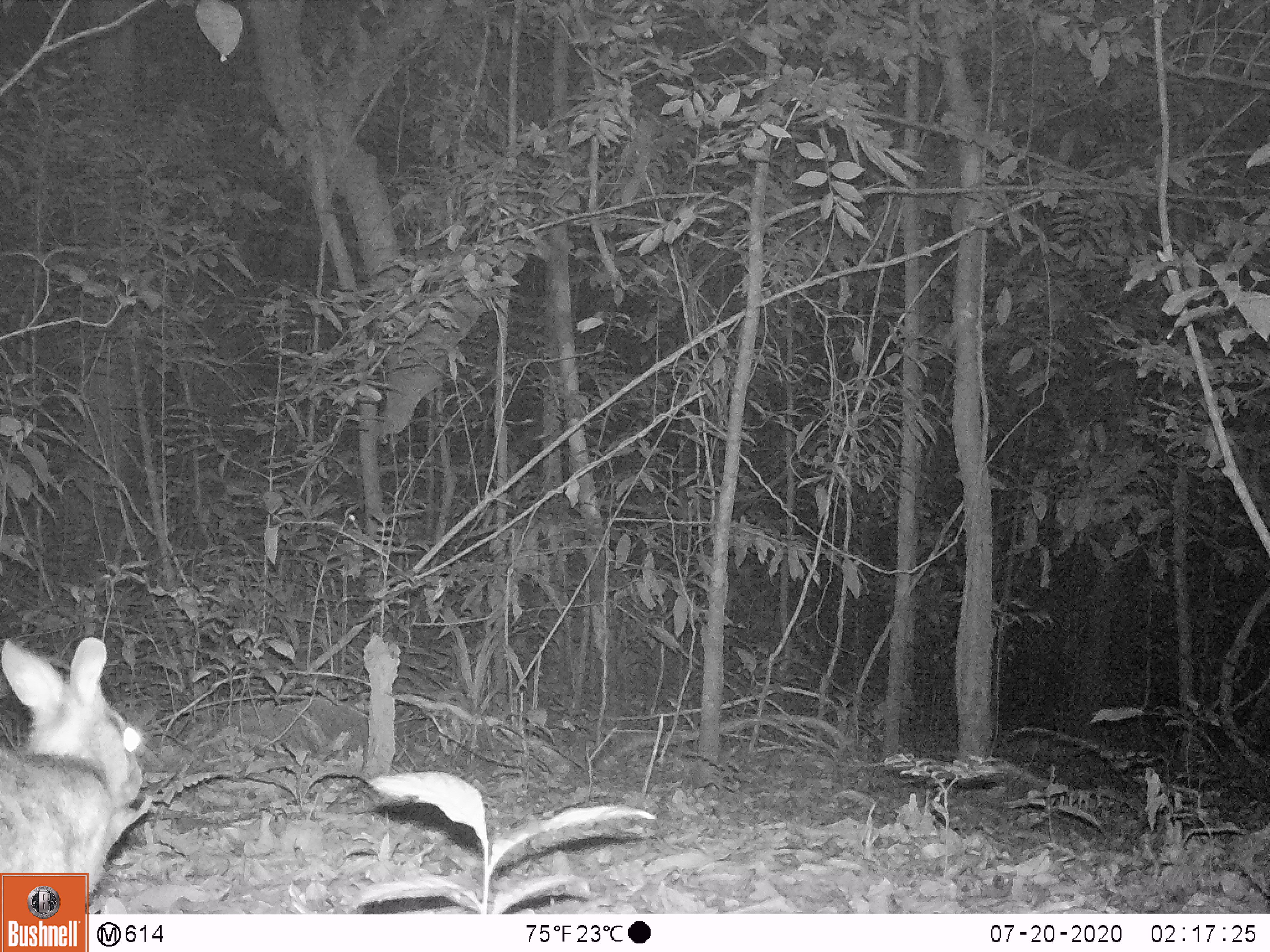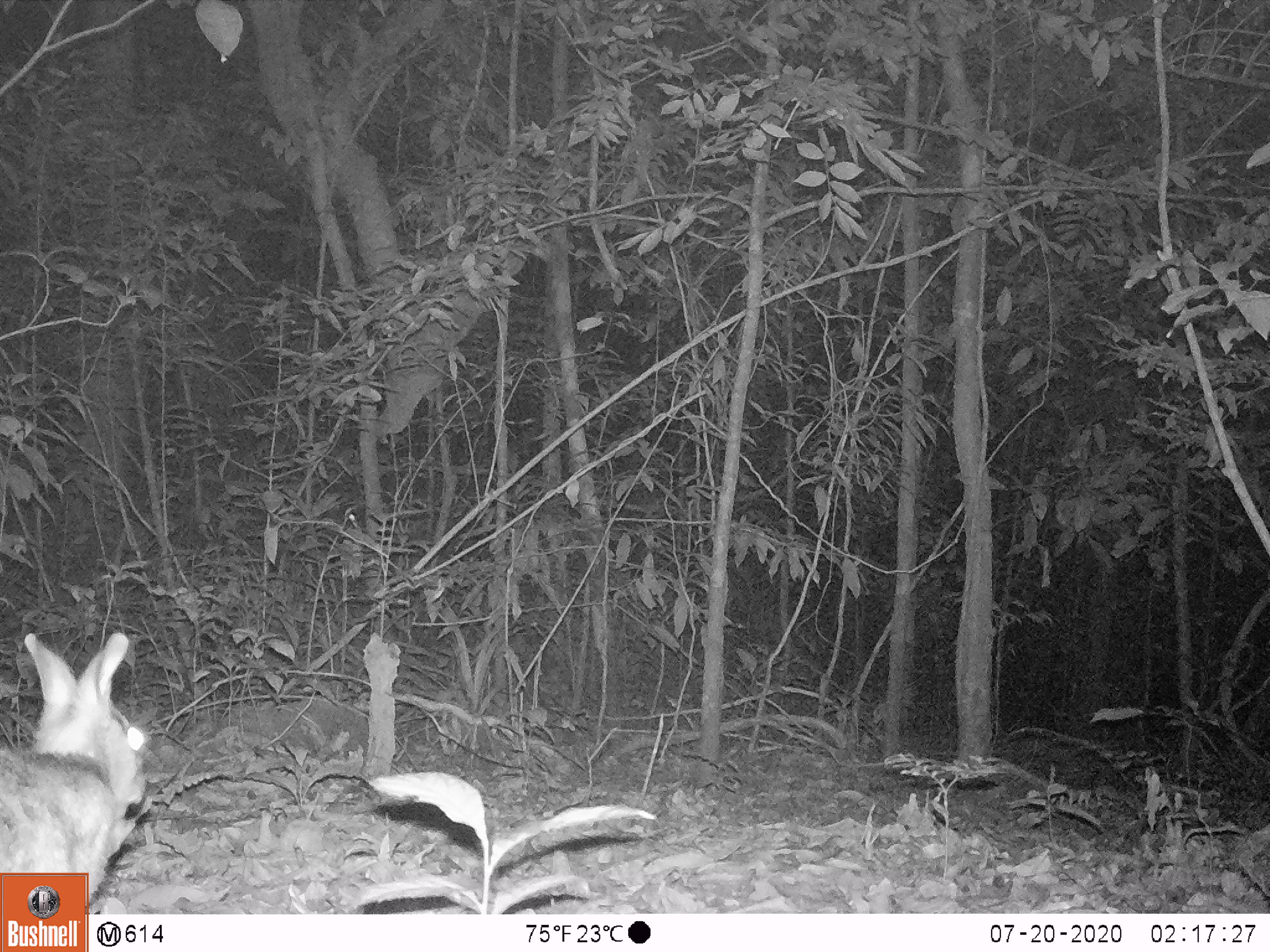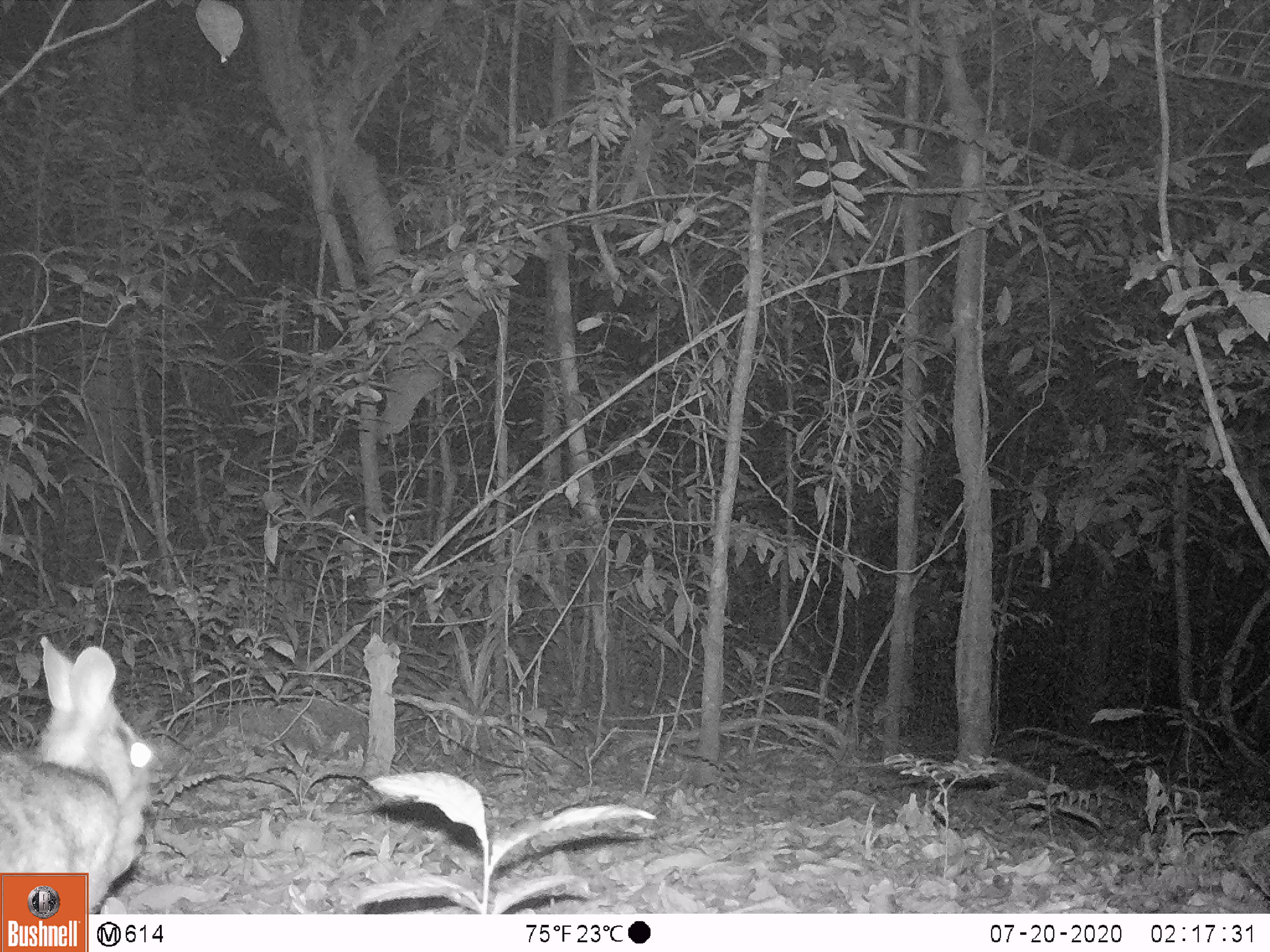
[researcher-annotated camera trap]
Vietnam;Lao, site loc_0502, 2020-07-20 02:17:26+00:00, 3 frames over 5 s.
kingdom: Animalia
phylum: Chordata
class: Mammalia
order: Lagomorpha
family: Leporidae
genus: Nesolagus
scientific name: Nesolagus timminsi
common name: annamite striped rabbit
Annamite striped rabbit (Nesolagus timminsi). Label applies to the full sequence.